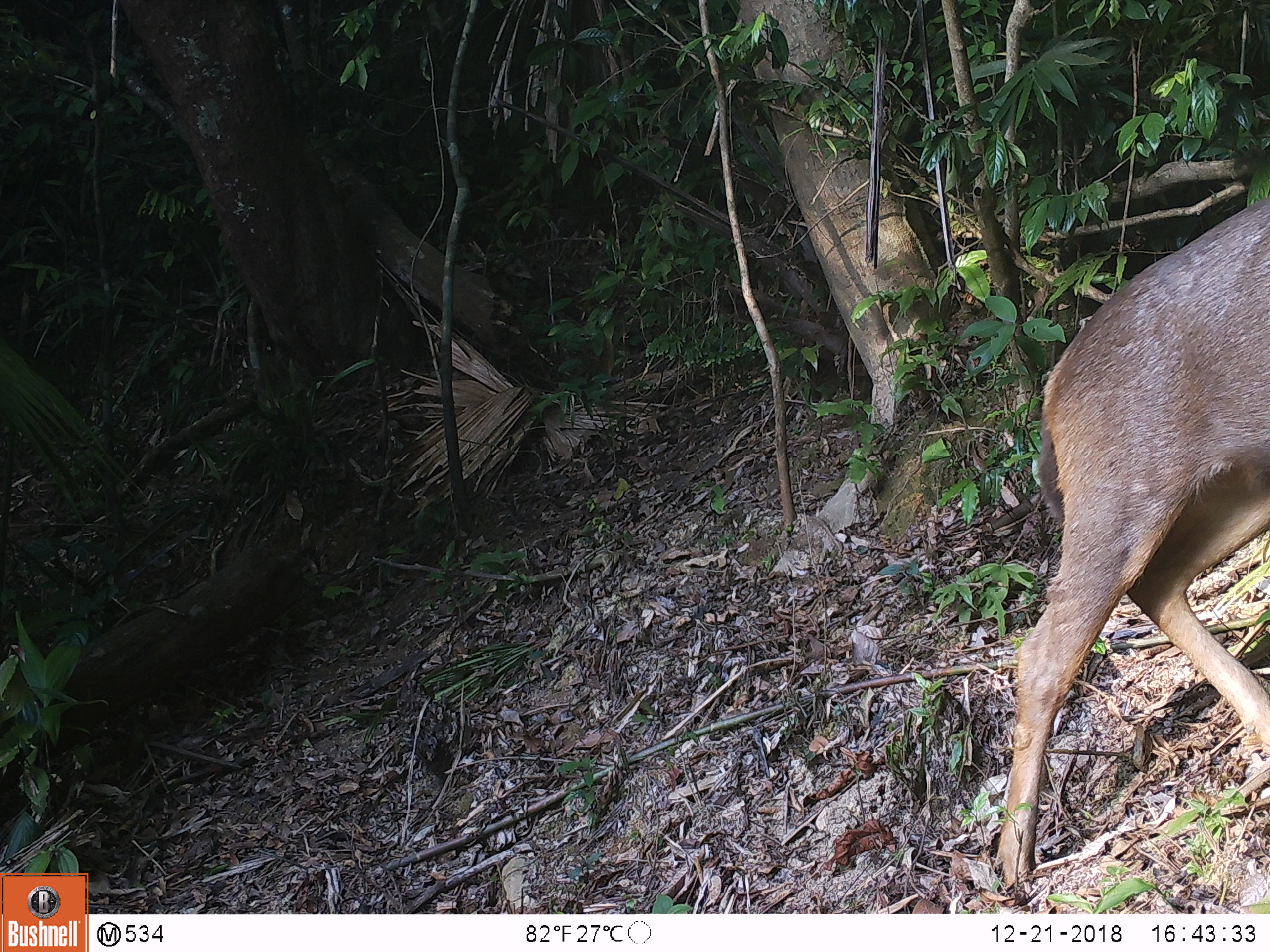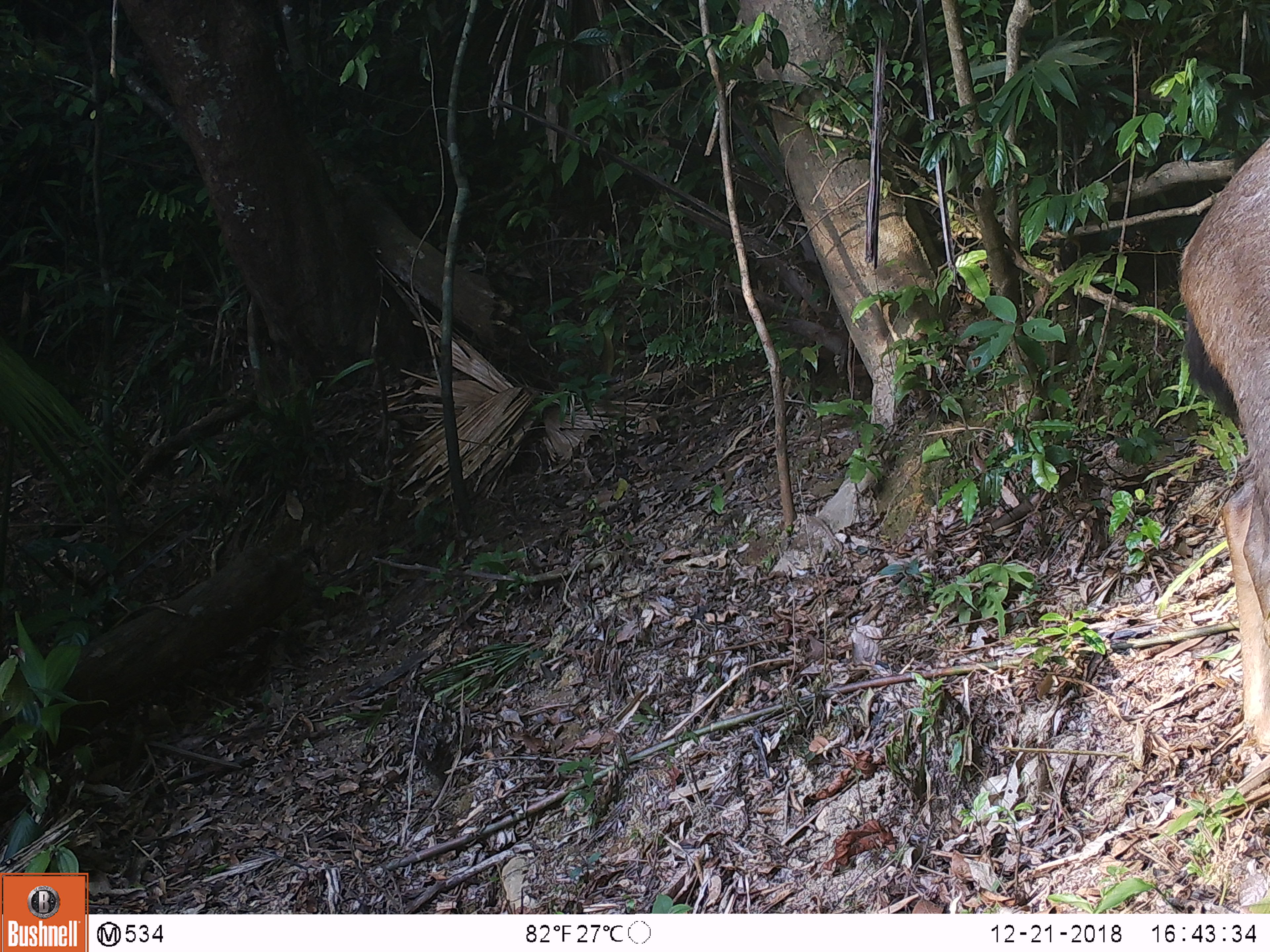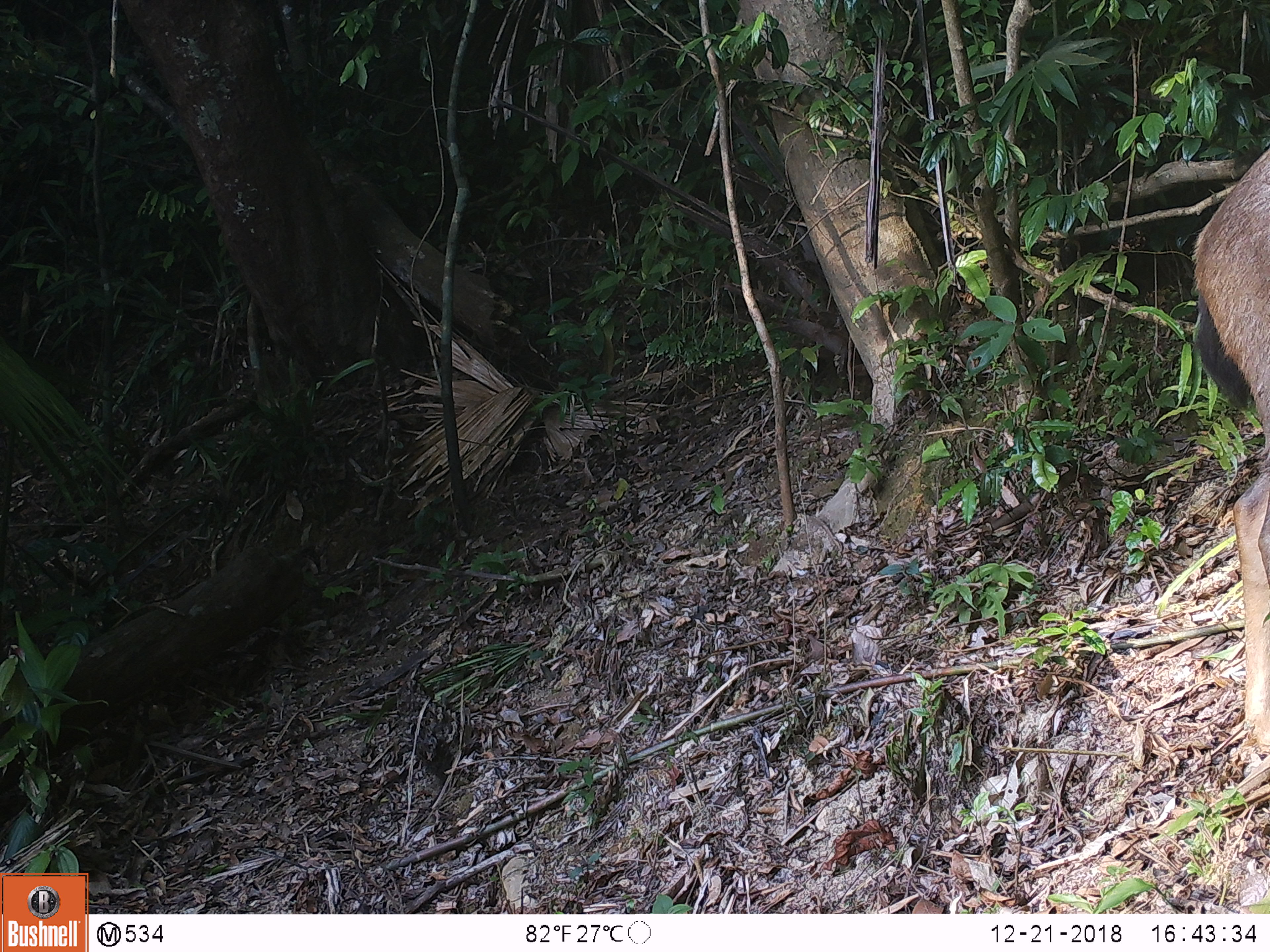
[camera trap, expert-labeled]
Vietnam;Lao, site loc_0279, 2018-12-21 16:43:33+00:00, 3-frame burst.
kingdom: Animalia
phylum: Chordata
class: Mammalia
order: Artiodactyla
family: Cervidae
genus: Rusa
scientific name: Rusa unicolor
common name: sambar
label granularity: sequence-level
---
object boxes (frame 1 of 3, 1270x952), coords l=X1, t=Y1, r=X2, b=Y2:
sambar: l=991, t=195, r=1270, b=897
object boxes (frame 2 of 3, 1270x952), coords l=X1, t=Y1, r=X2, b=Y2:
sambar: l=1176, t=128, r=1270, b=758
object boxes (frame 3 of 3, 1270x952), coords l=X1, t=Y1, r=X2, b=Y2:
sambar: l=1190, t=144, r=1270, b=754